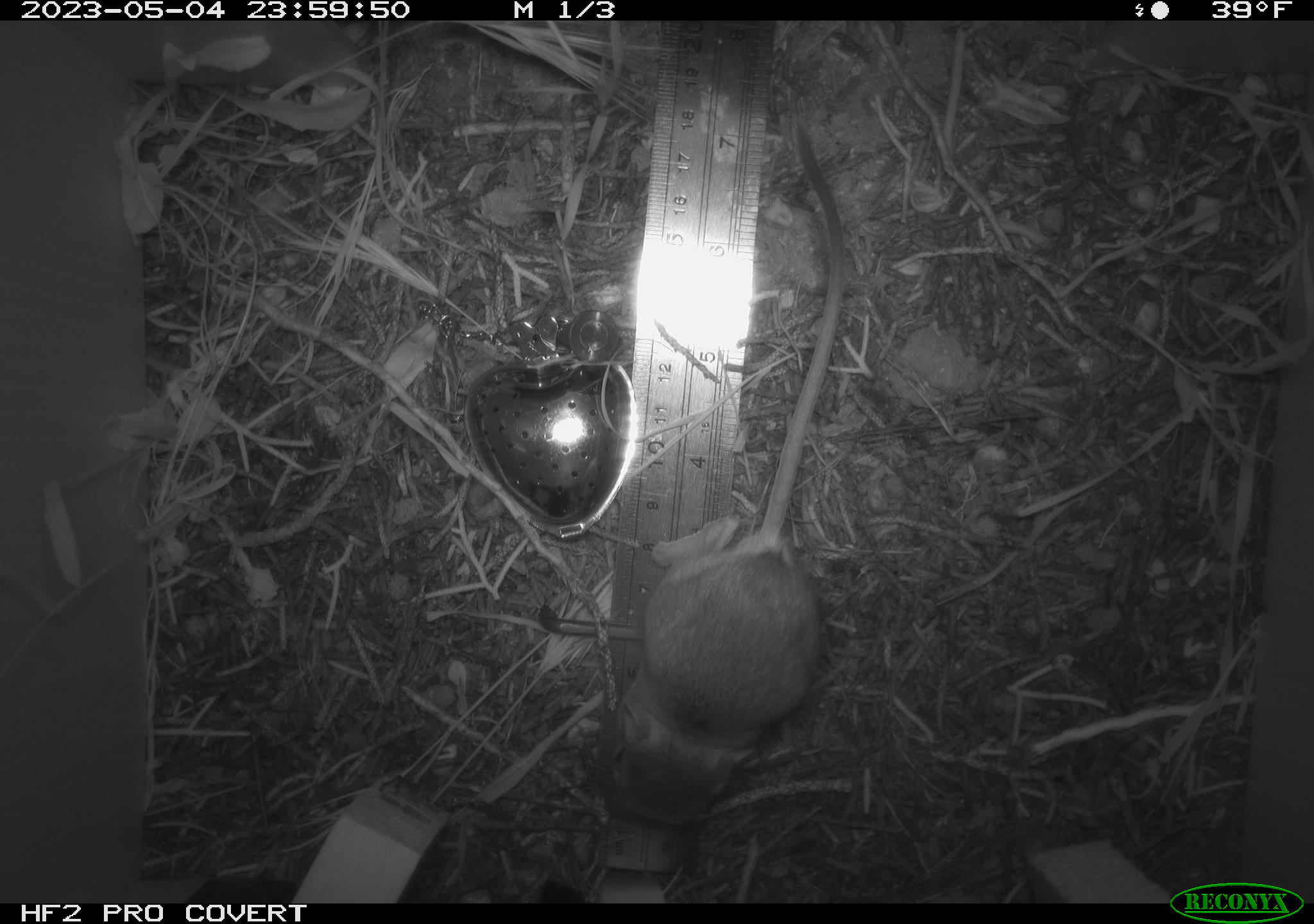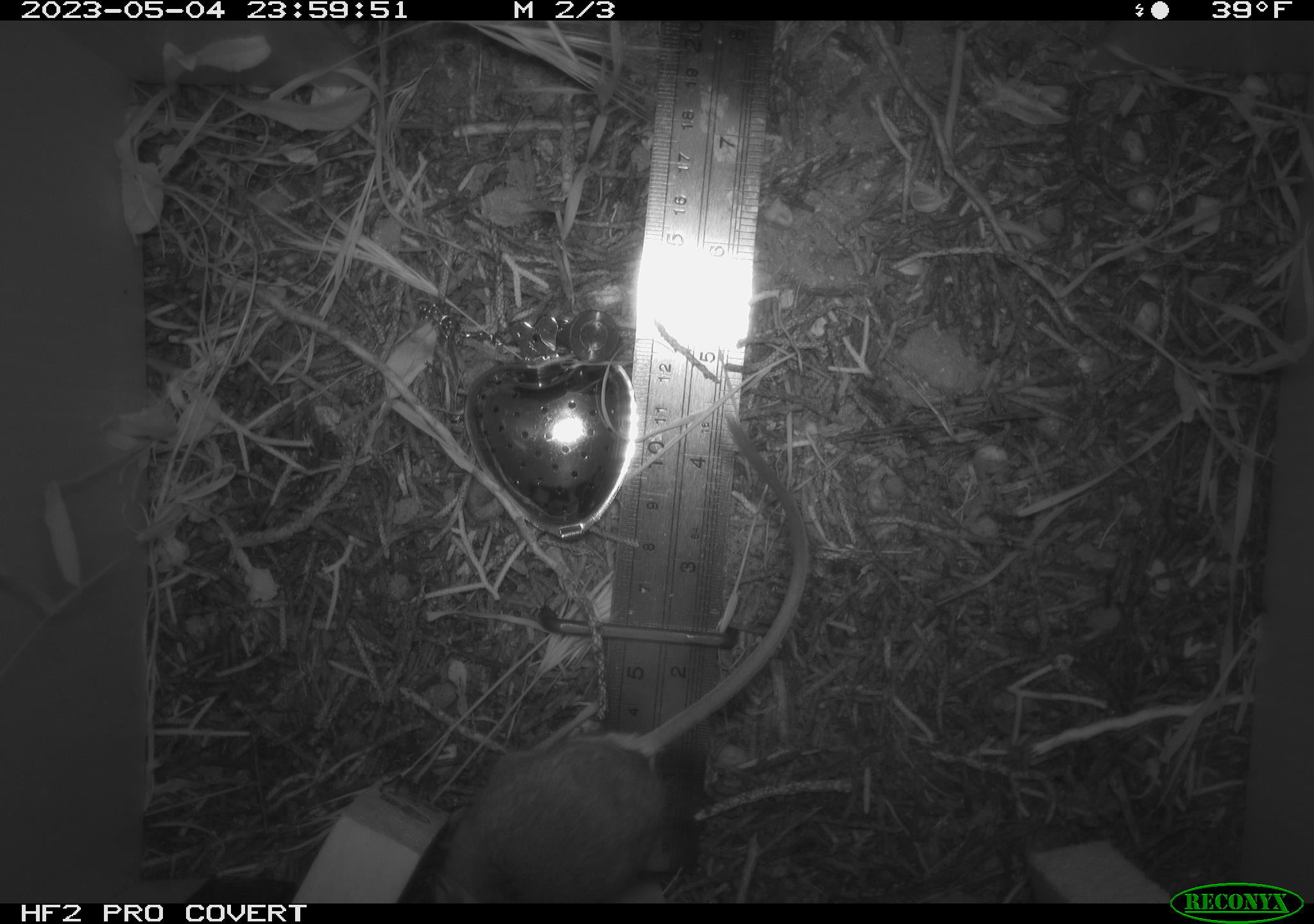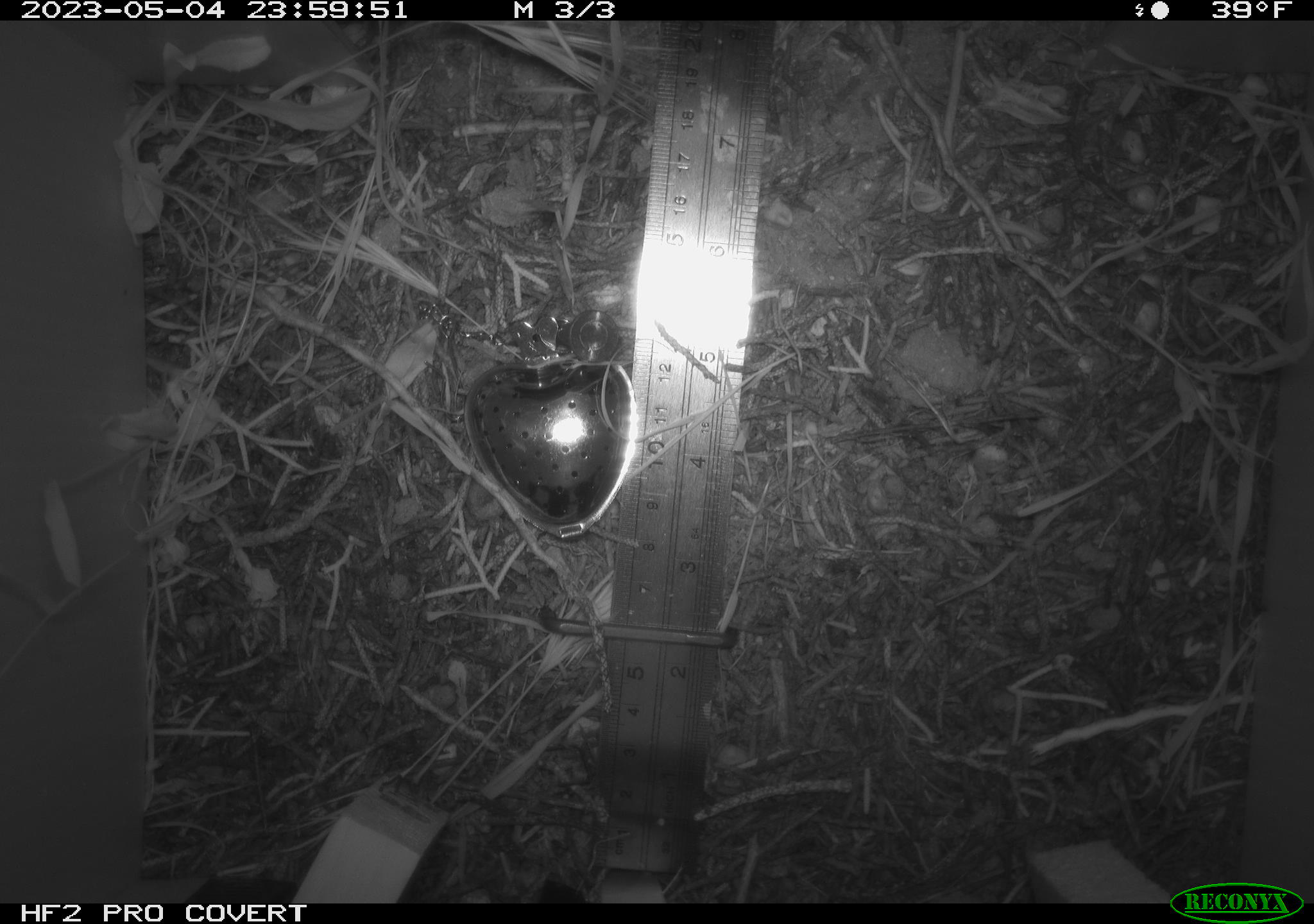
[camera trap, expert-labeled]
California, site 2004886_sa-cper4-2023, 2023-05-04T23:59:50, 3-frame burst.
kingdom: Animalia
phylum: Chordata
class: Mammalia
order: Rodentia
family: Heteromyidae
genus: Dipodomys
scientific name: Dipodomys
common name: kangaroo rats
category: dipodomys species